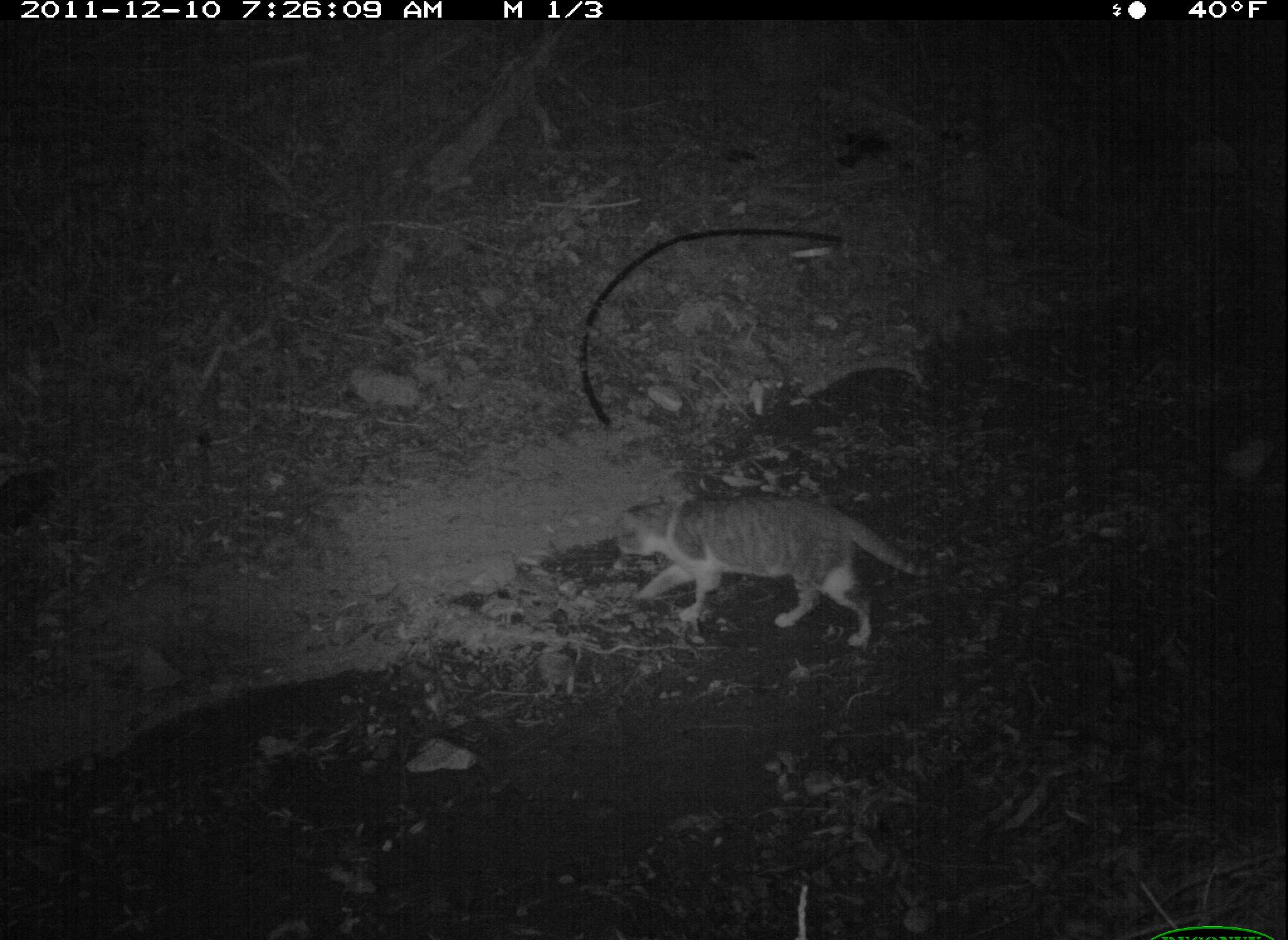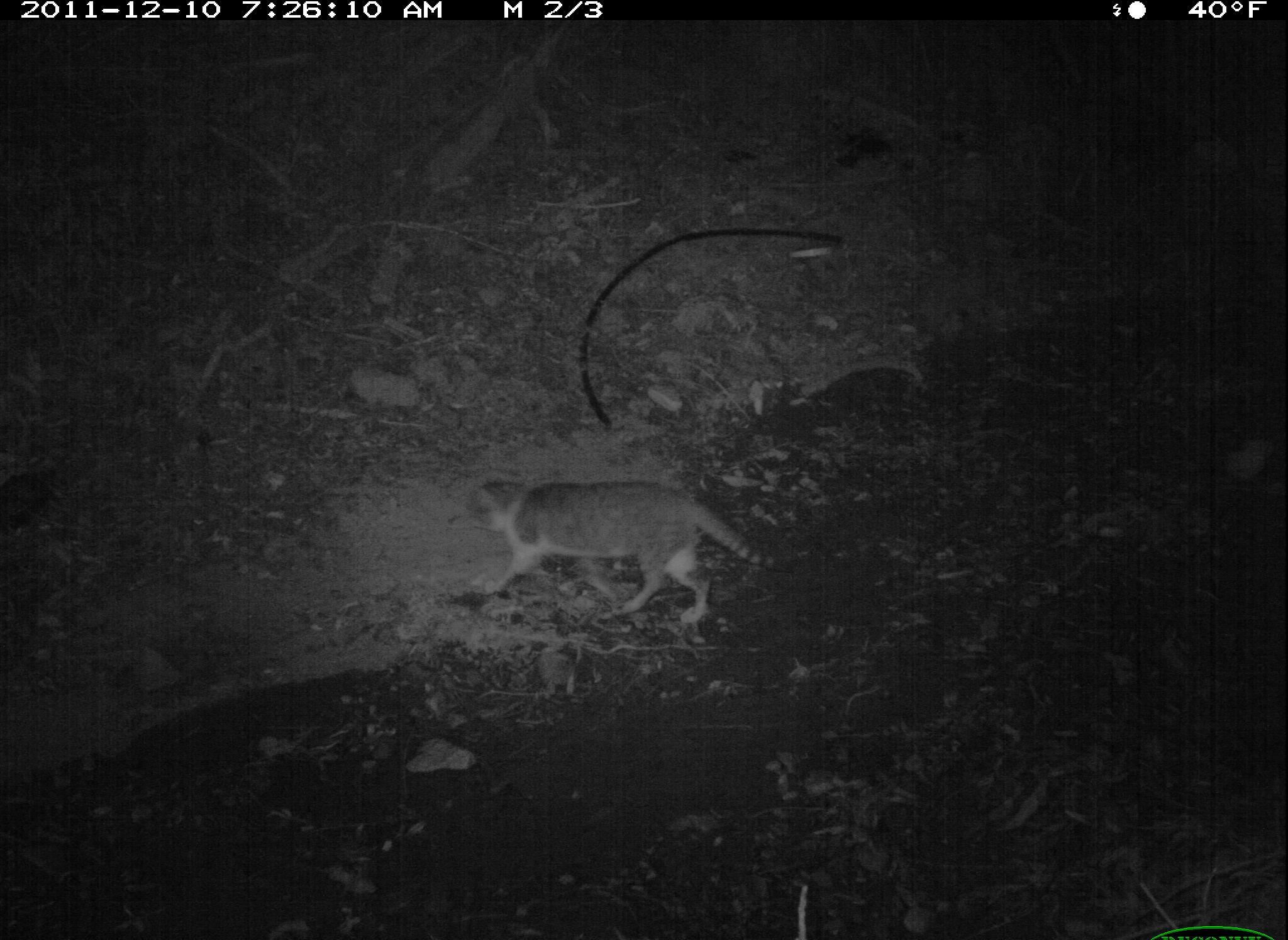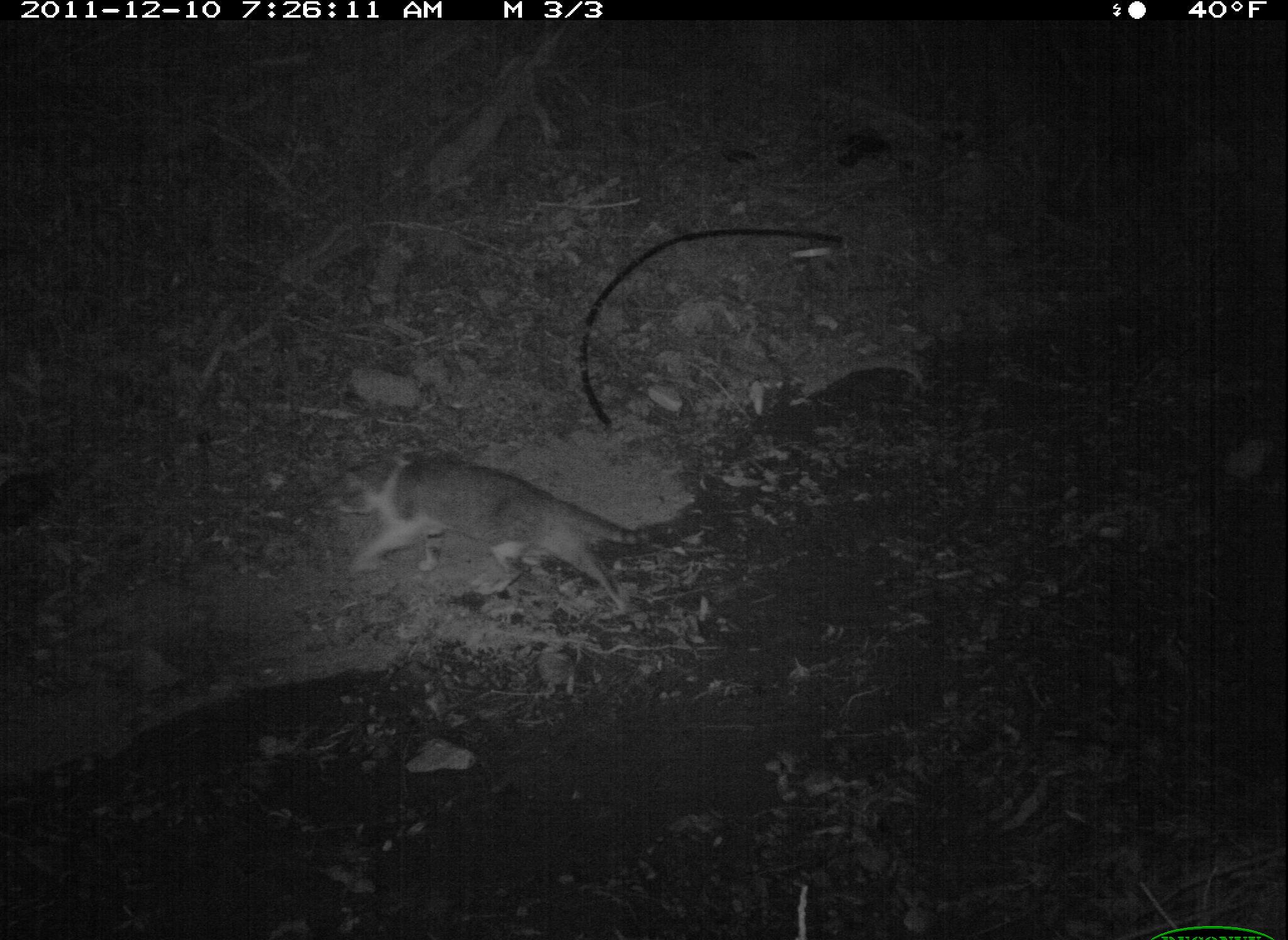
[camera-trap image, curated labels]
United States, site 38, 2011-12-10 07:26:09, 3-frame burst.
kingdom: Animalia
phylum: Chordata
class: Mammalia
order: Carnivora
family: Felidae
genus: Felis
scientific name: Felis catus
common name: cat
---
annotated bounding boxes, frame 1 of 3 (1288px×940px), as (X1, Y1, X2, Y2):
cat: (568, 475, 932, 657)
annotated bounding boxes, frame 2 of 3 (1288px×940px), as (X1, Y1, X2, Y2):
cat: (454, 465, 803, 633)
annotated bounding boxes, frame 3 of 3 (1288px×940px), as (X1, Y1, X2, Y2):
cat: (336, 441, 665, 628)